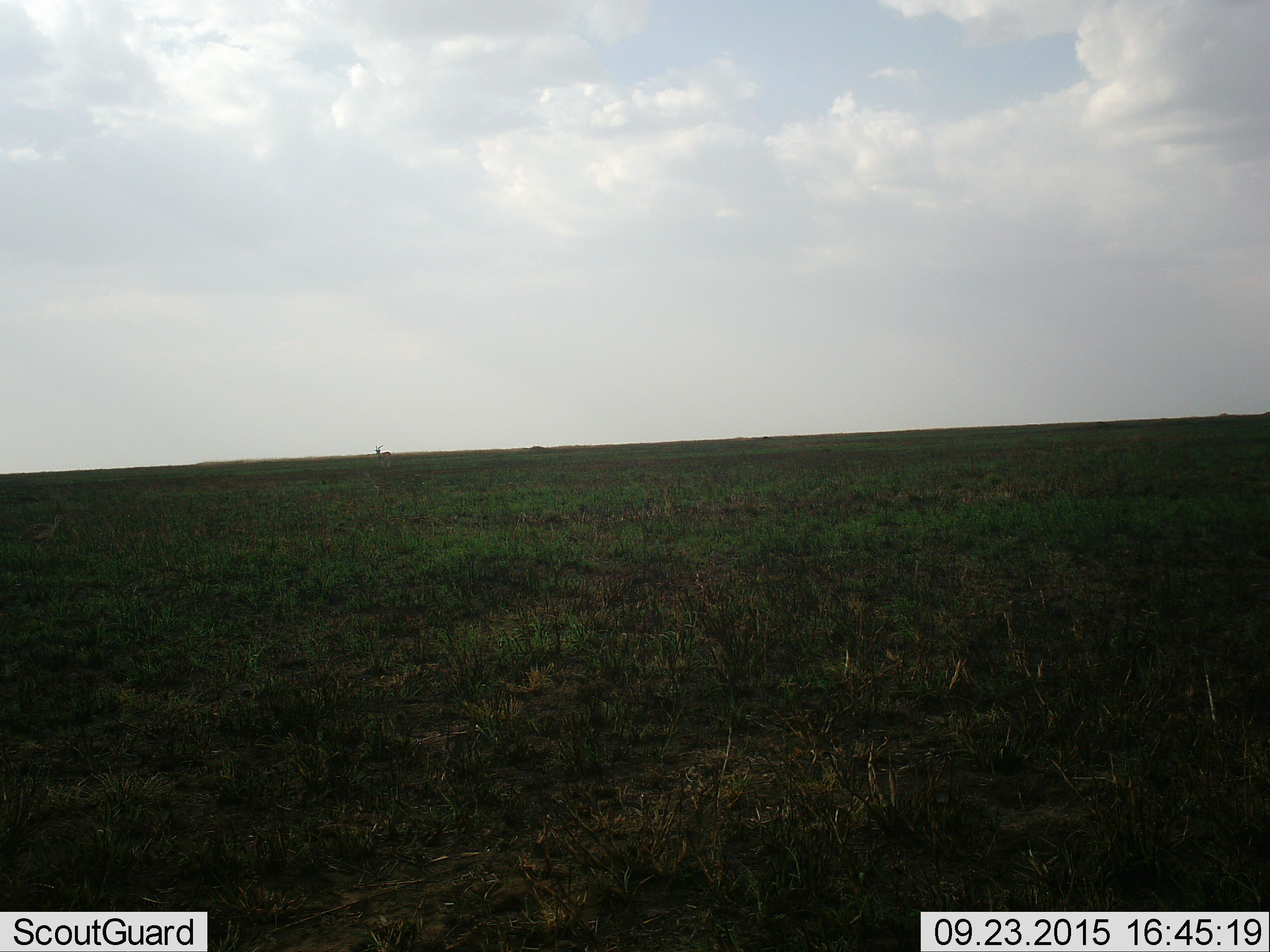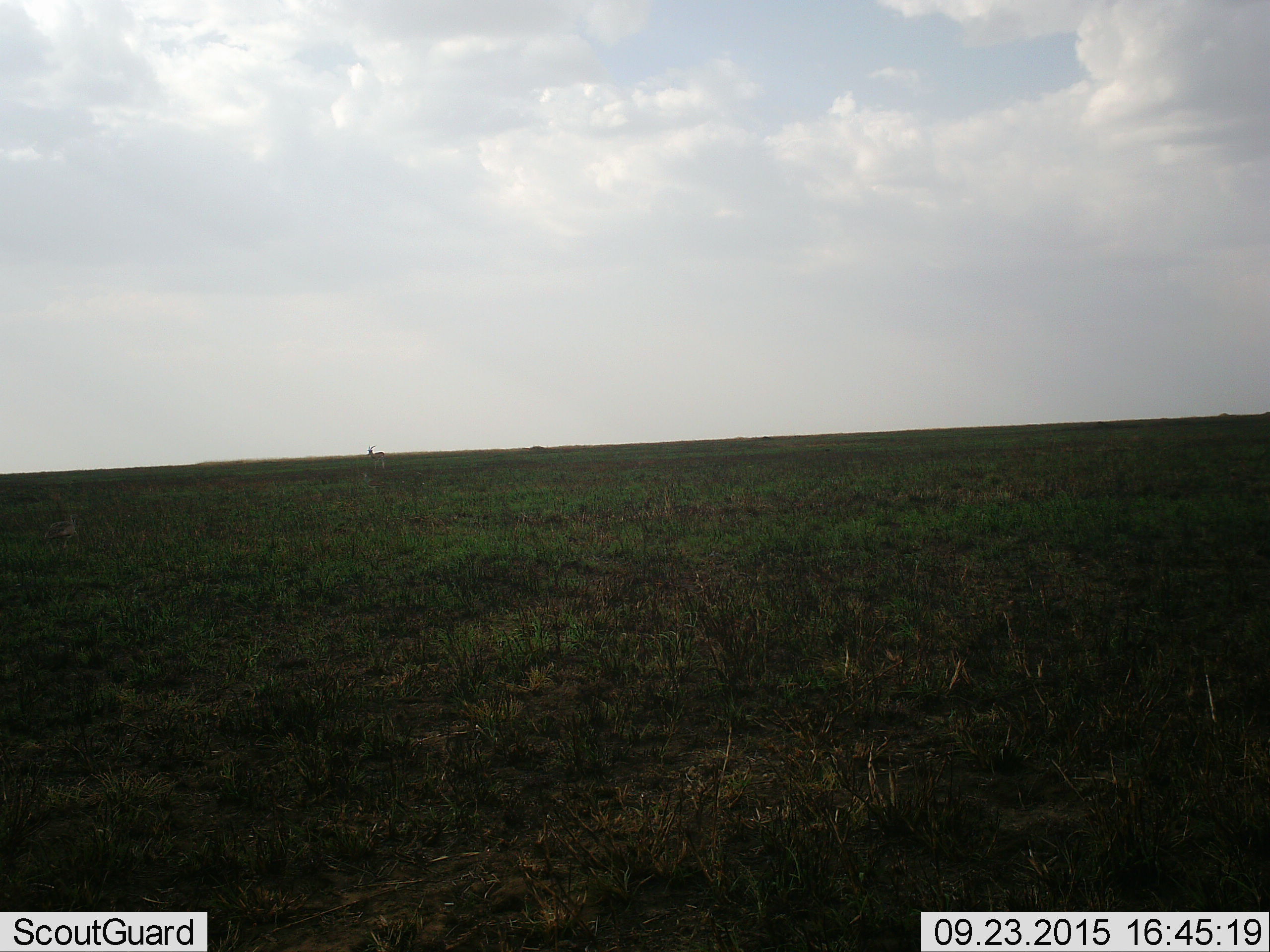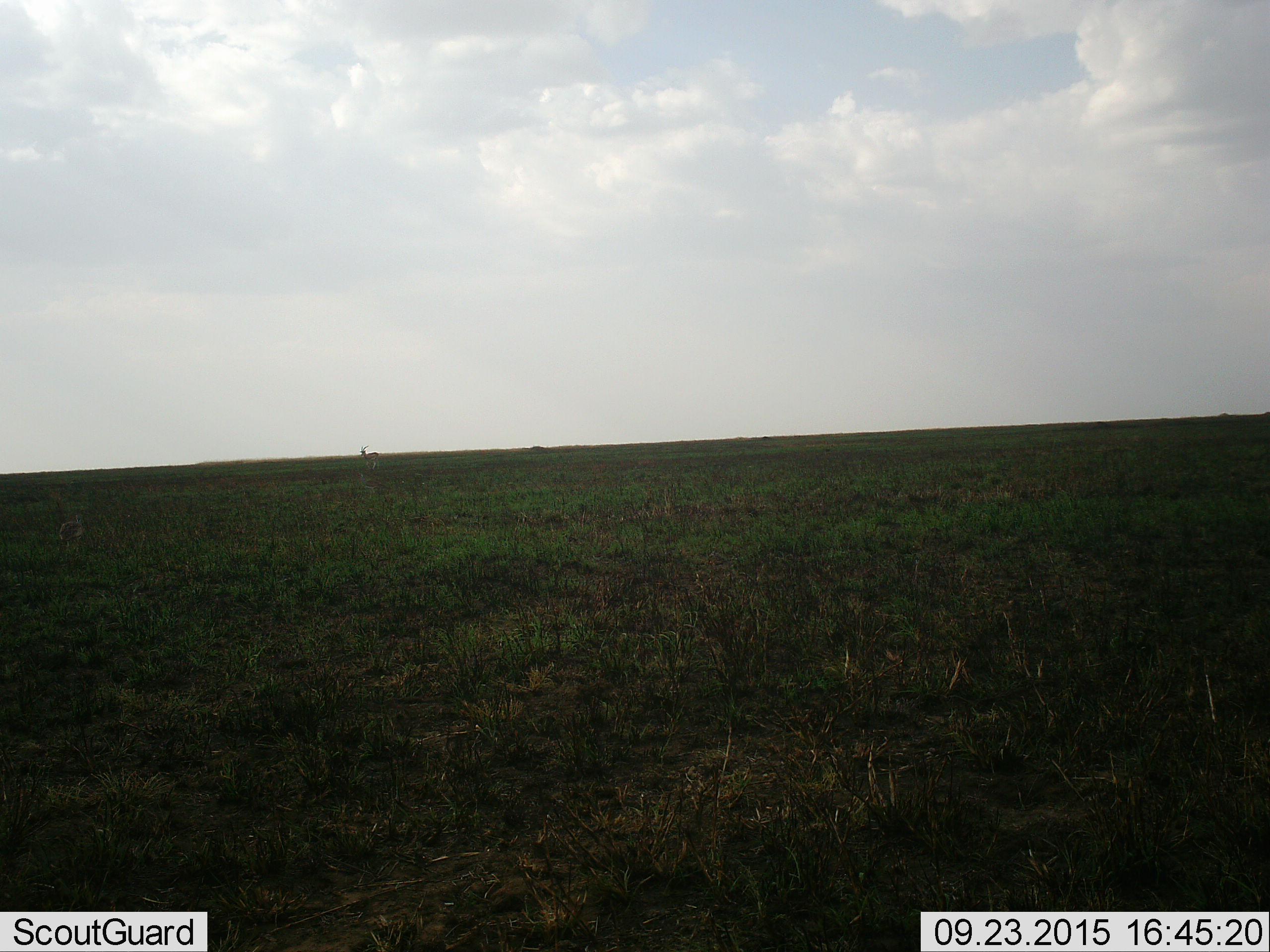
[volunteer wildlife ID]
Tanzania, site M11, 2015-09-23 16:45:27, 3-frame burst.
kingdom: Animalia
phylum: Chordata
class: Mammalia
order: Artiodactyla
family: Bovidae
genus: Eudorcas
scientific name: Eudorcas thomsonii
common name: thomson's gazelle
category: gazellethomsons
Gazellethomsons (thomson's gazelle) (Eudorcas thomsonii), count 1. Behavior (volunteer vote fractions): standing 25%, resting 0%, moving 75%, interacting 0%. Young present (vote fraction): 0%. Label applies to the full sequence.